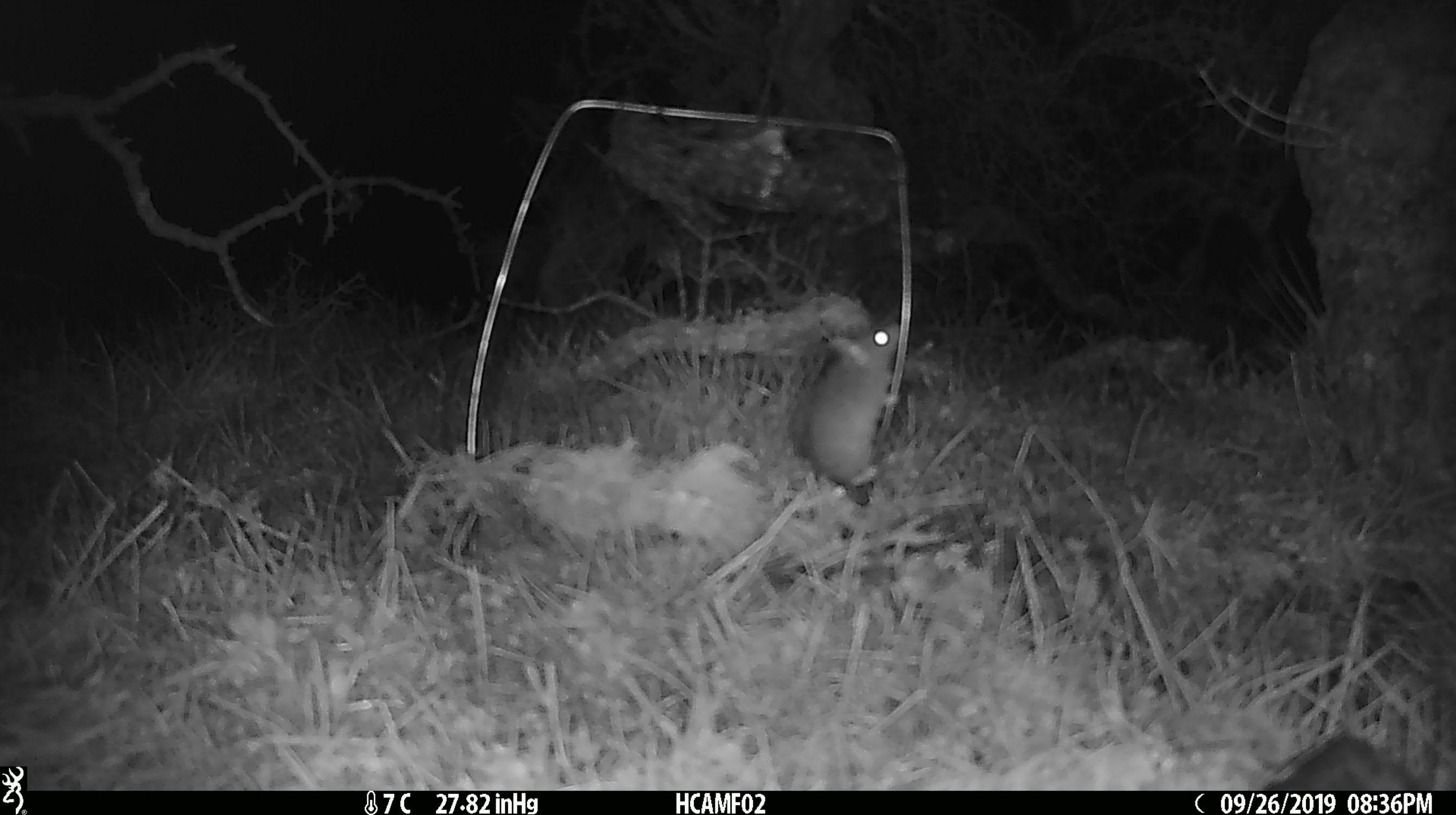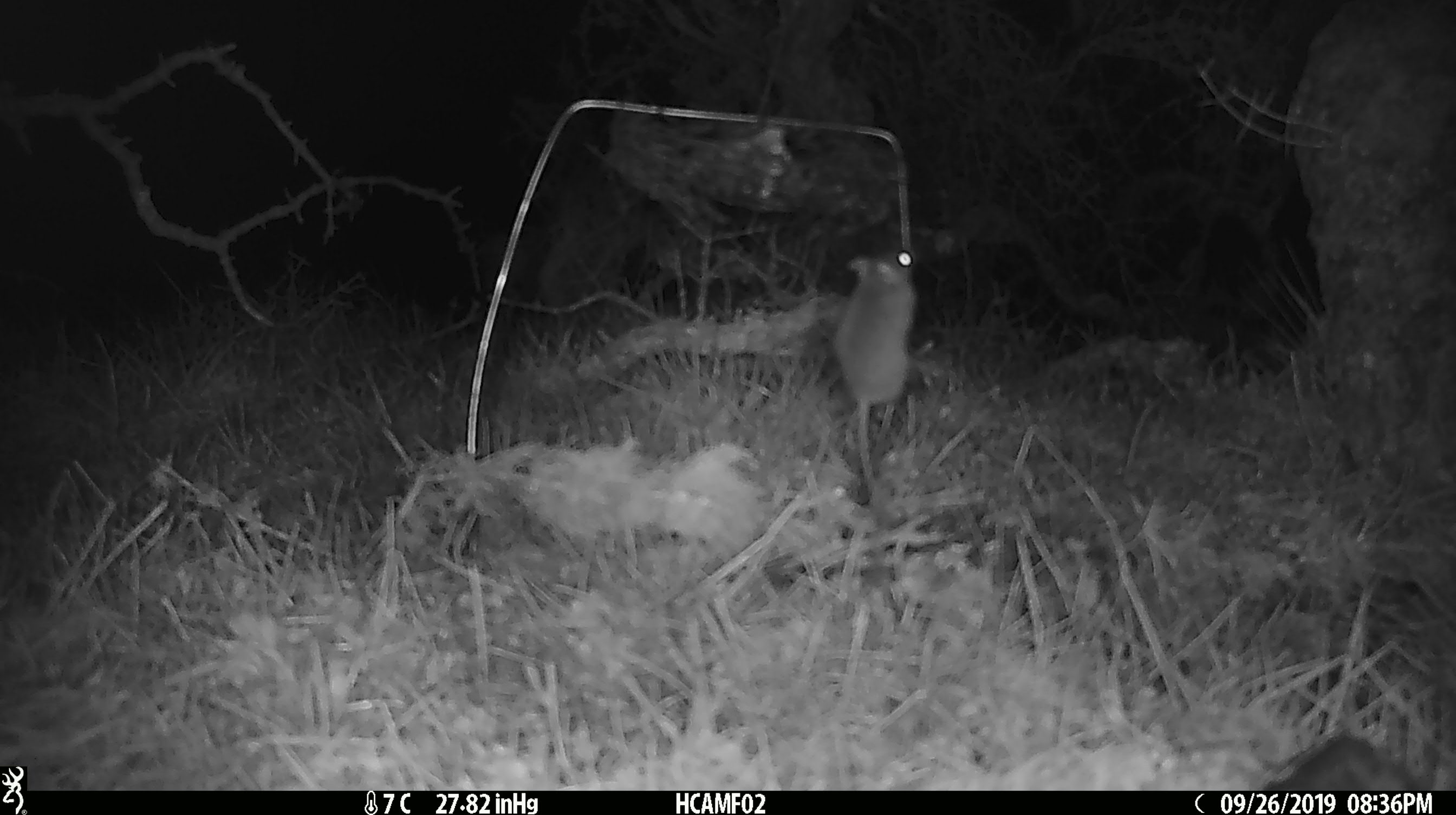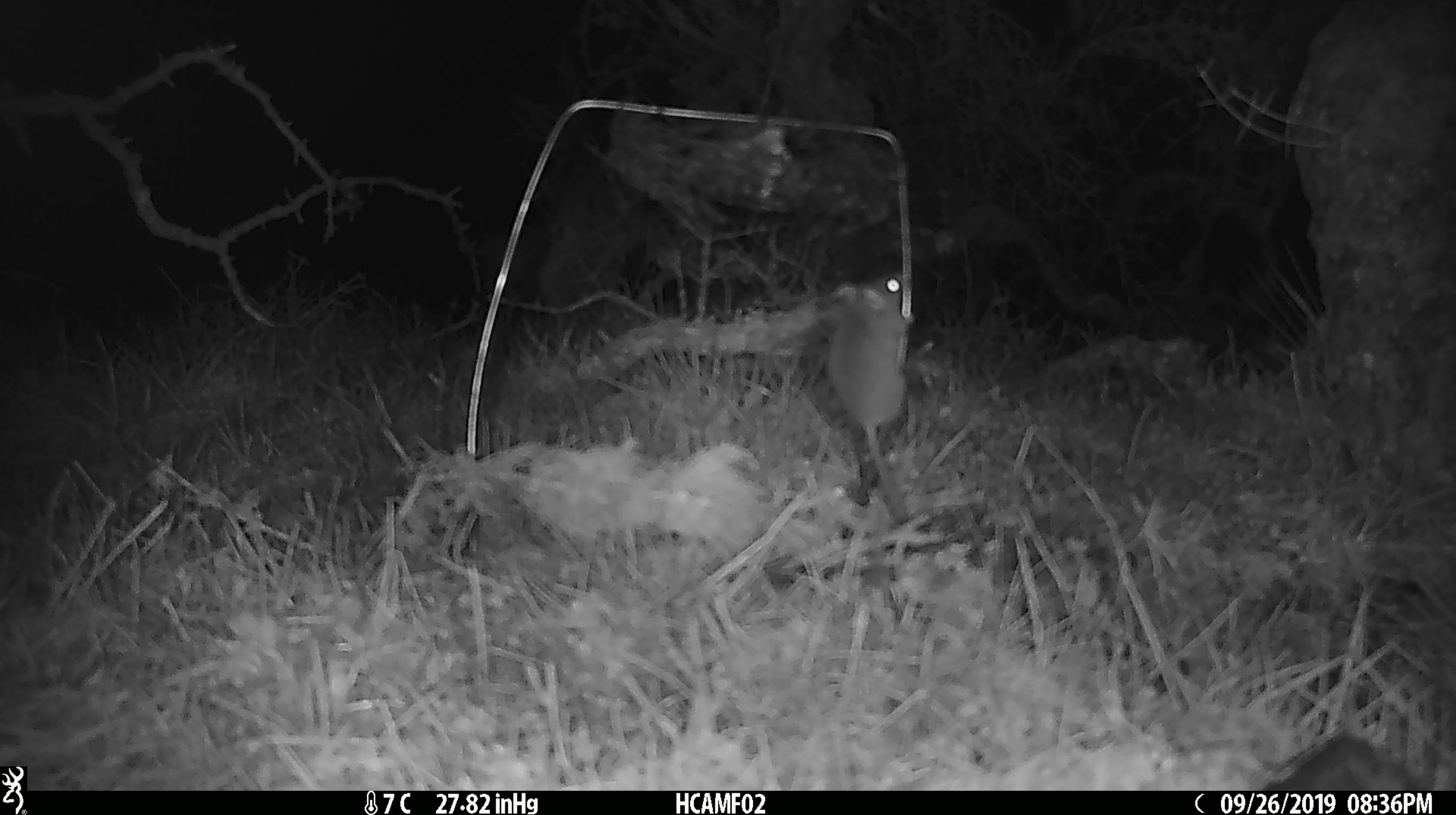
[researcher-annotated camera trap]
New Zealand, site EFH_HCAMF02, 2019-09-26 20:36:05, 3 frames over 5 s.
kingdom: Animalia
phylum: Chordata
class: Mammalia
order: Rodentia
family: Muridae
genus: Mus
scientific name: Mus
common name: mouse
Mouse (Mus).